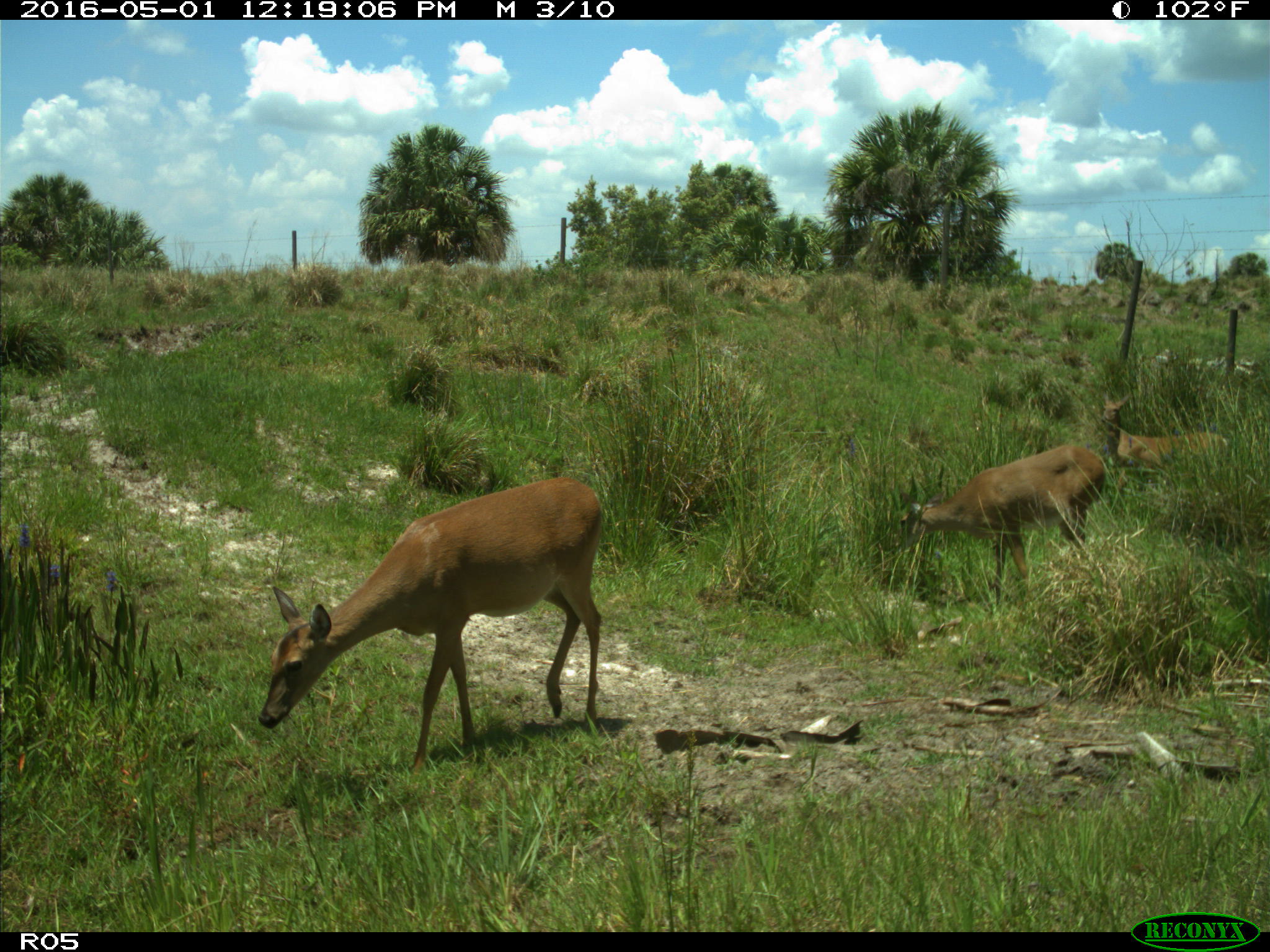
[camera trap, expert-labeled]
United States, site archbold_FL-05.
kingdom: Animalia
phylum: Chordata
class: Mammalia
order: Artiodactyla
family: Cervidae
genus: Odocoileus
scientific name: Odocoileus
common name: deer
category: unidentified deer